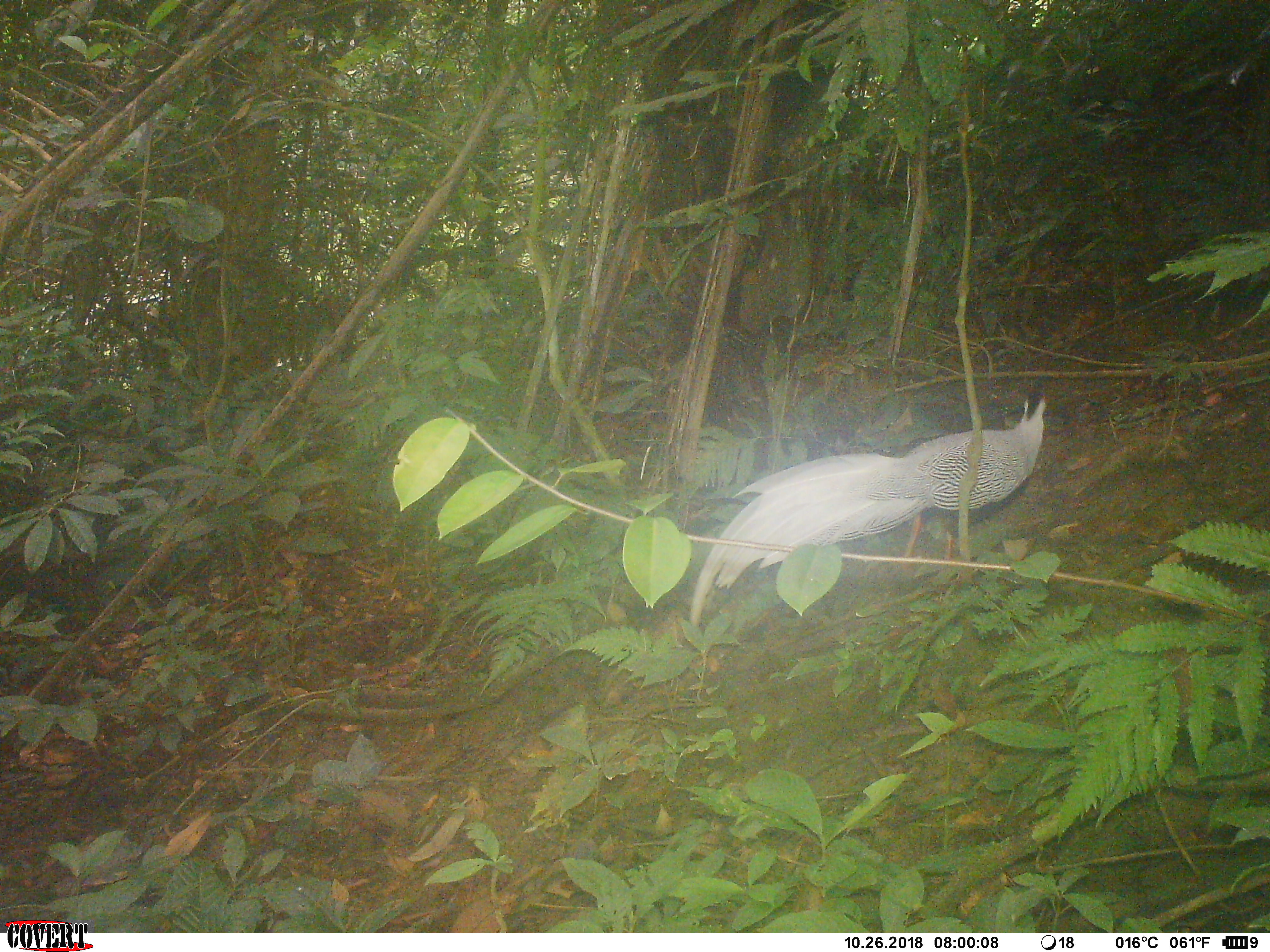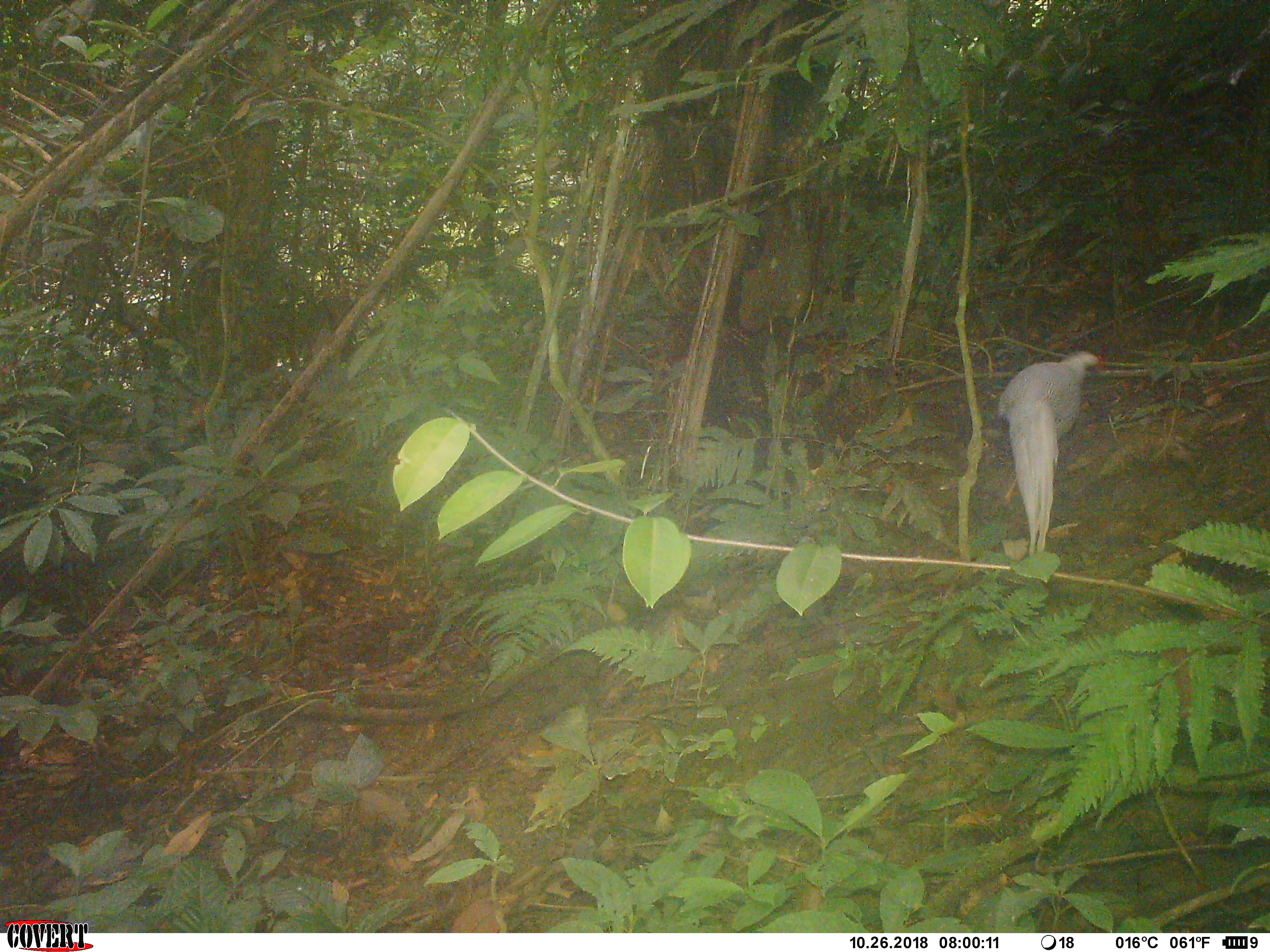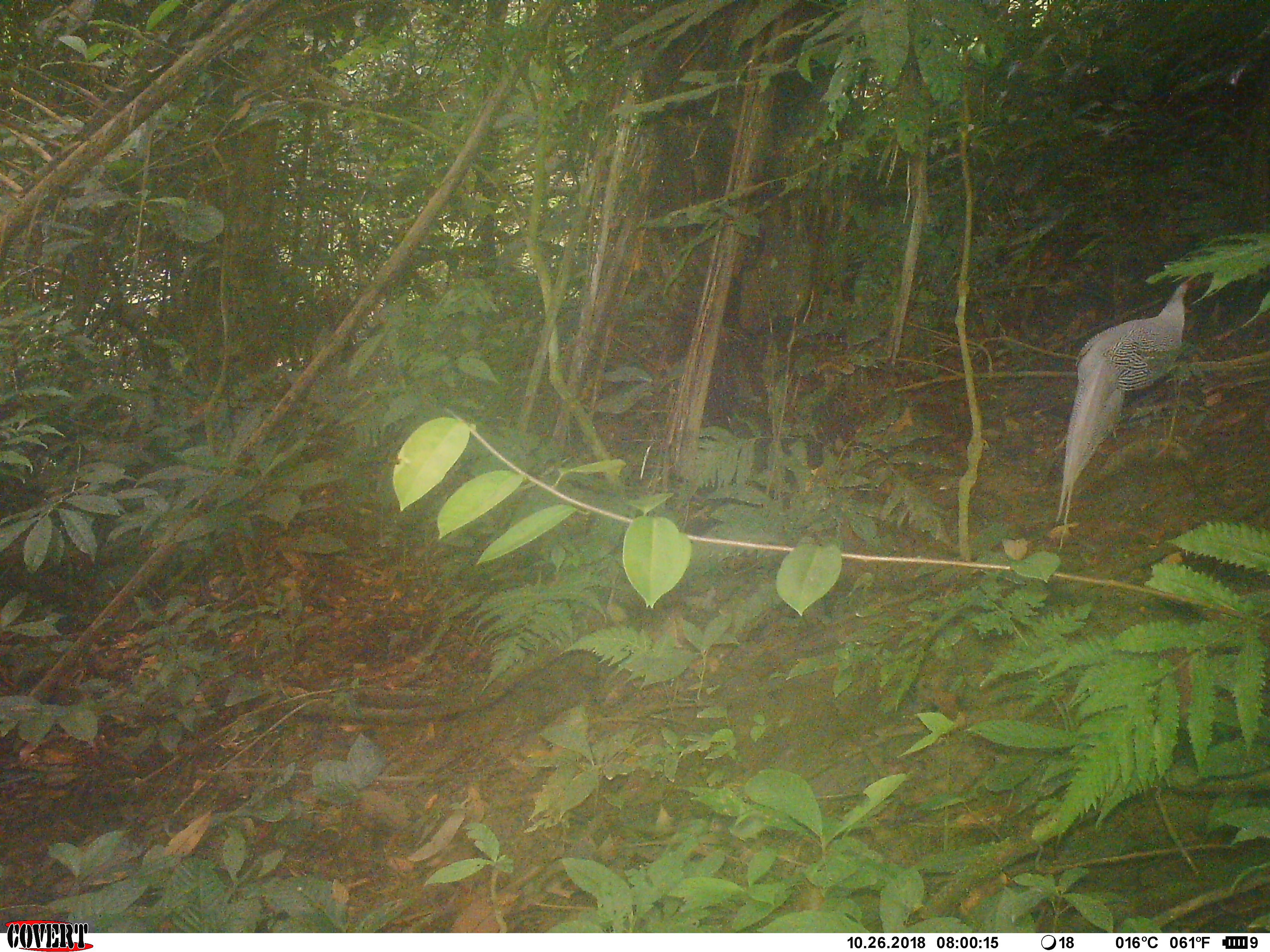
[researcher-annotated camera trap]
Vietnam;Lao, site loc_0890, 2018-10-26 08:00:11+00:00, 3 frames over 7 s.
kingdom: Animalia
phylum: Chordata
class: Aves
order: Galliformes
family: Phasianidae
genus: Lophura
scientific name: Lophura nycthemera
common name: silver pheasant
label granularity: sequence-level